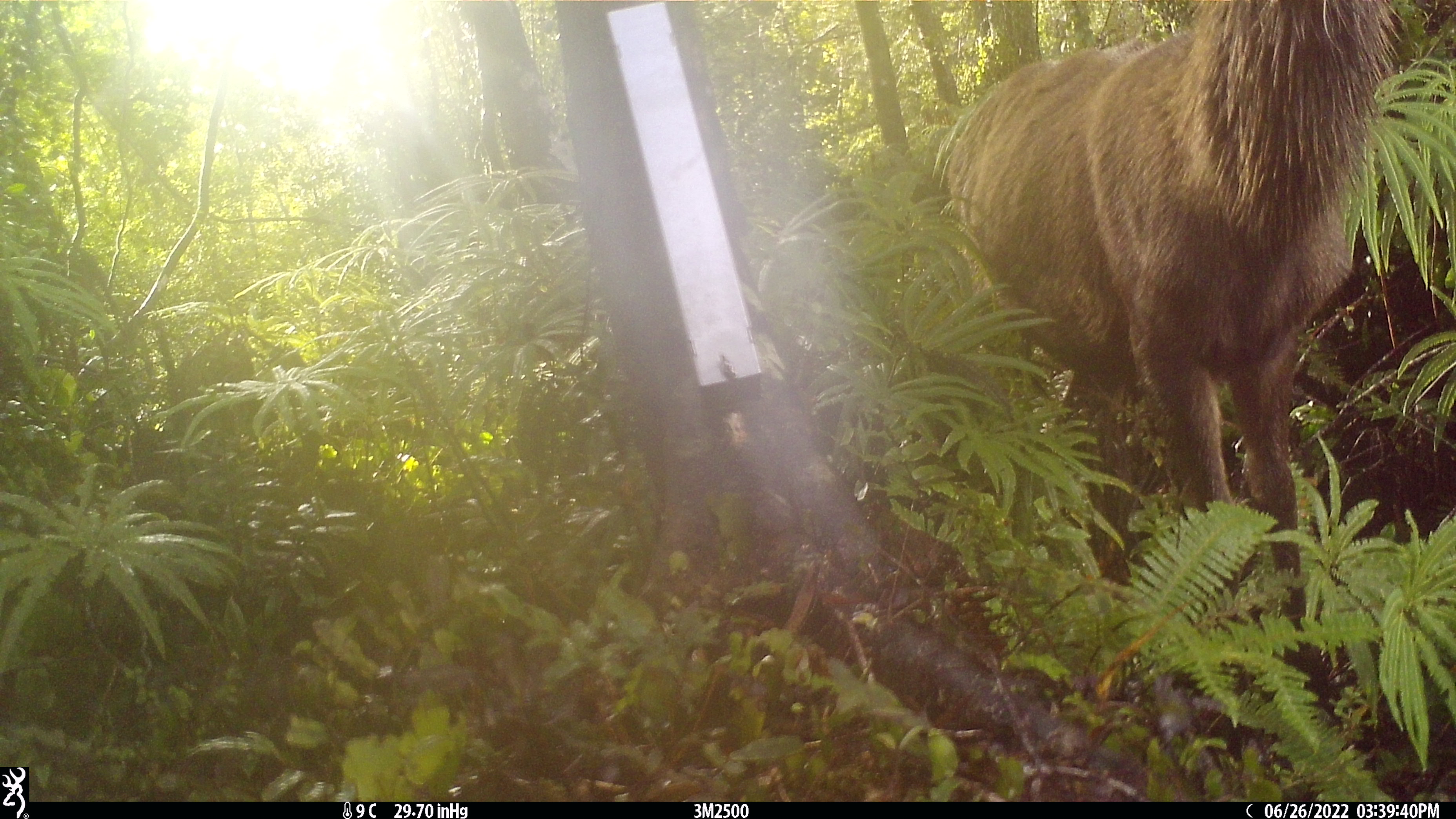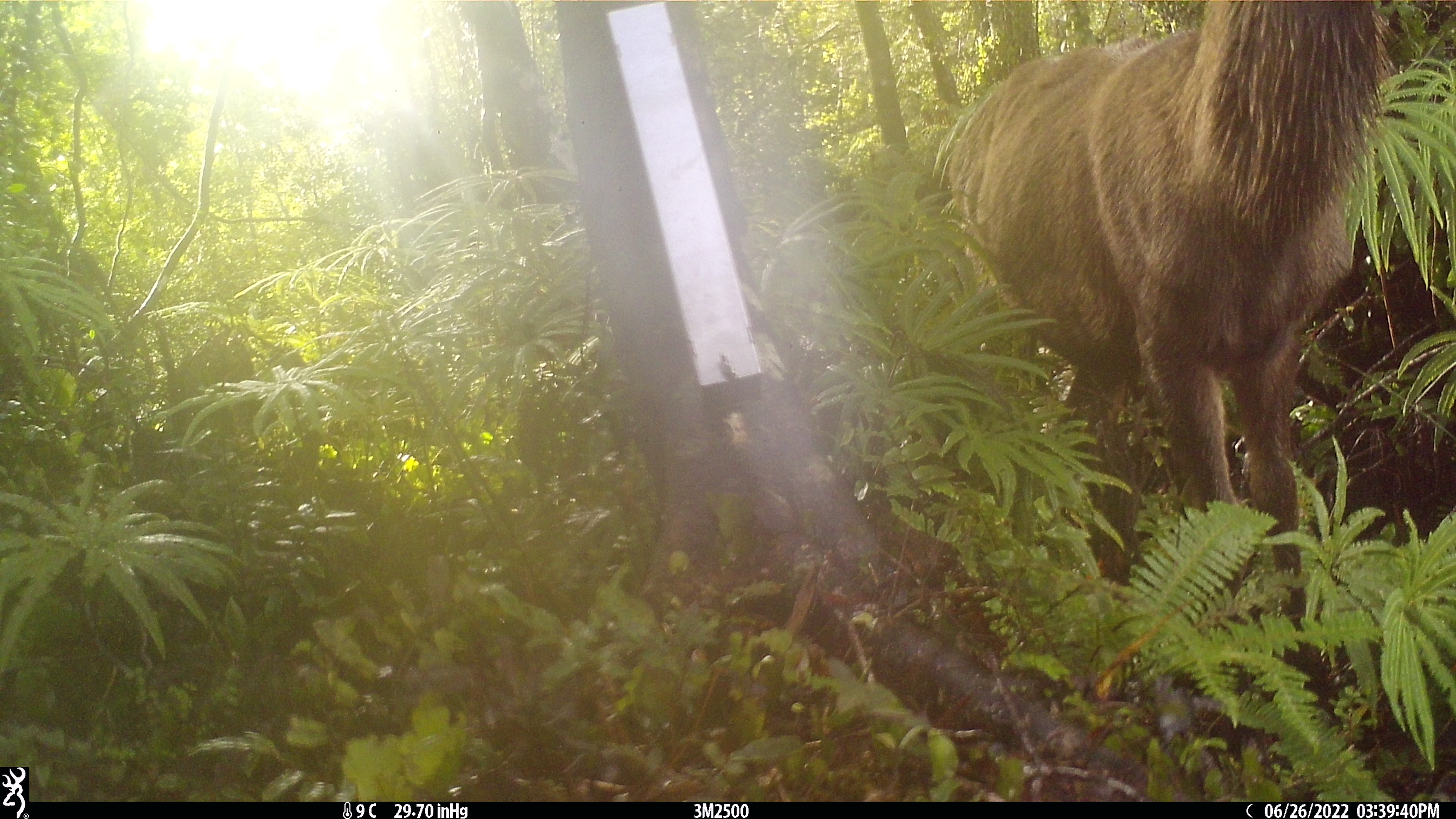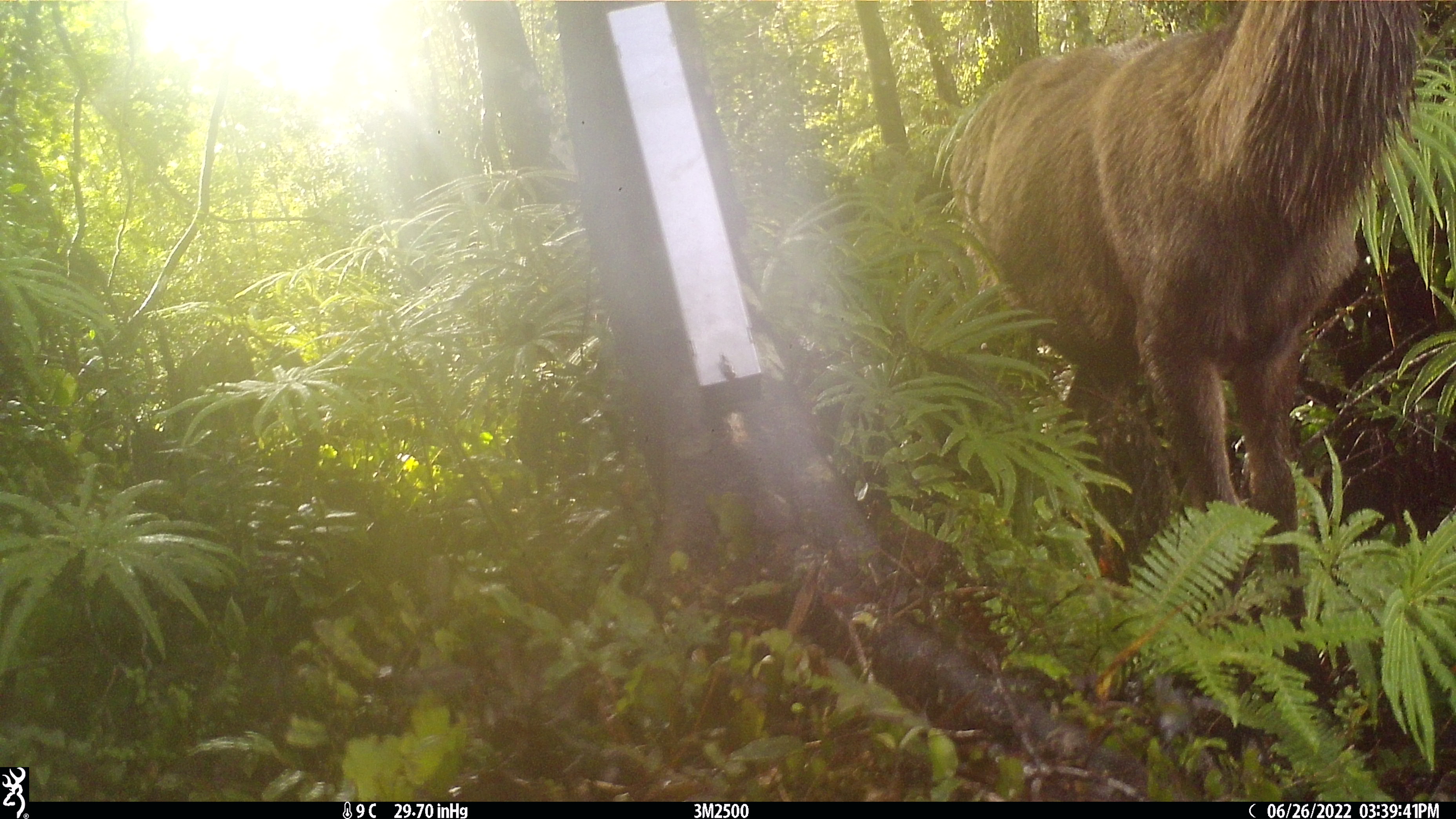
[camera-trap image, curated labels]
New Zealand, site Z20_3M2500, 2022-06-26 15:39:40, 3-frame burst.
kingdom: Animalia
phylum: Chordata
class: Mammalia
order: Artiodactyla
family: Cervidae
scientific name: Cervidae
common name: deer